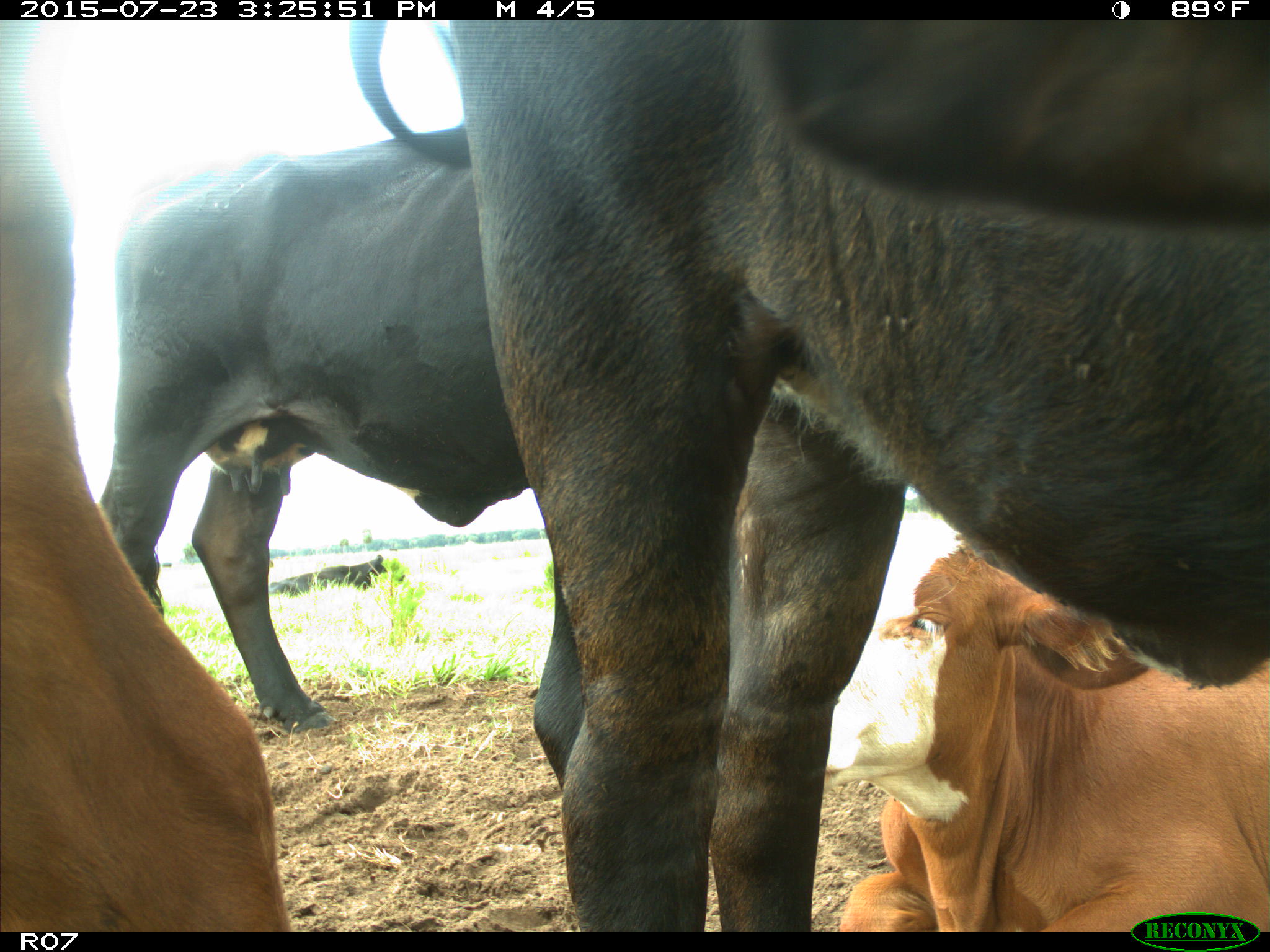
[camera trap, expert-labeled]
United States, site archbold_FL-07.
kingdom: Animalia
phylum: Chordata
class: Mammalia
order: Artiodactyla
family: Bovidae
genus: Bos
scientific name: Bos taurus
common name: domestic cow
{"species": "Bos taurus (domestic cow)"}